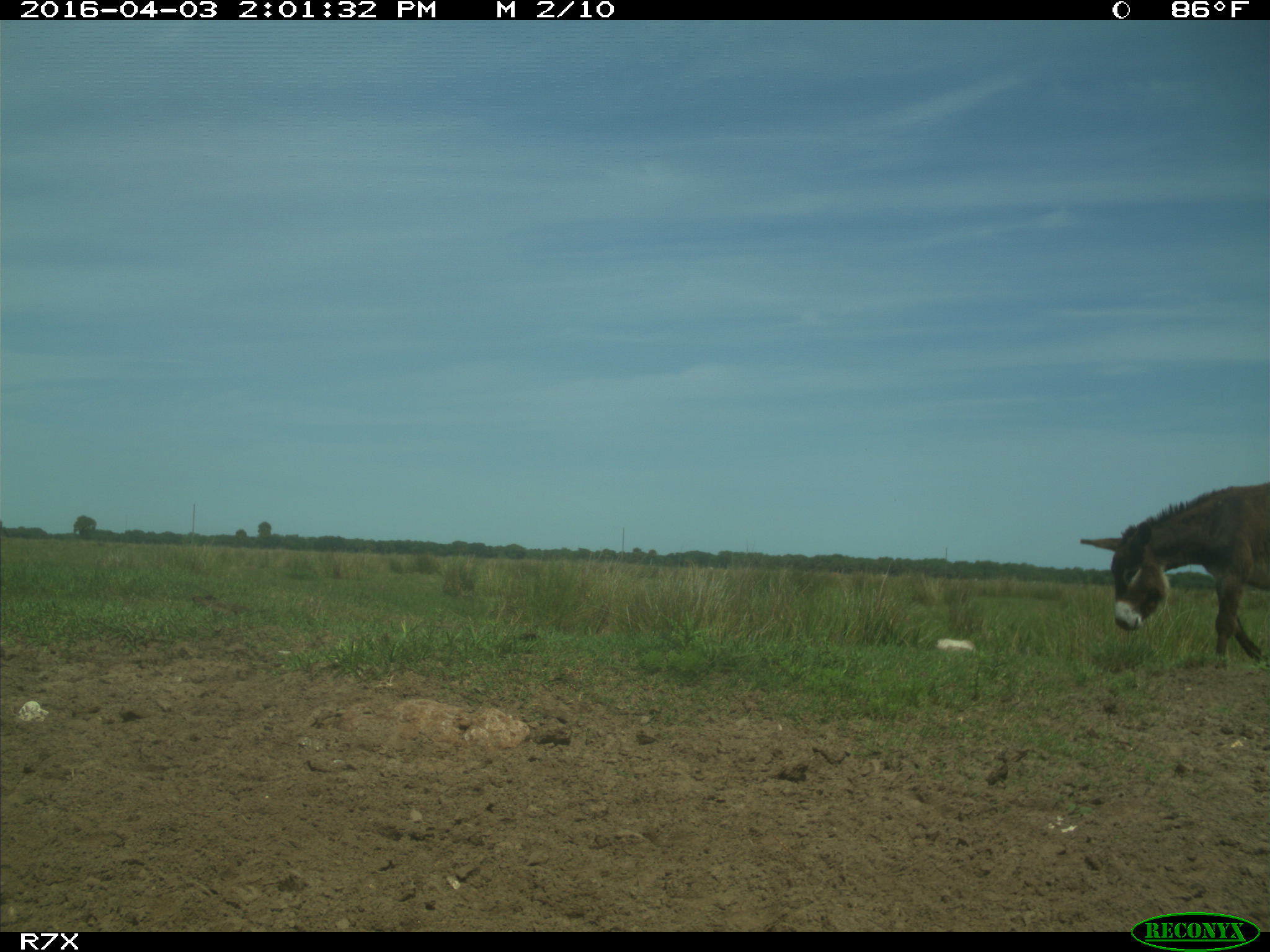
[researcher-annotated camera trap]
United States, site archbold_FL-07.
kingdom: Animalia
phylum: Chordata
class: Mammalia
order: Perissodactyla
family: Equidae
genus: Equus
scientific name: Equus africanus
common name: african wild ass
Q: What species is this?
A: Equus africanus (african wild ass).